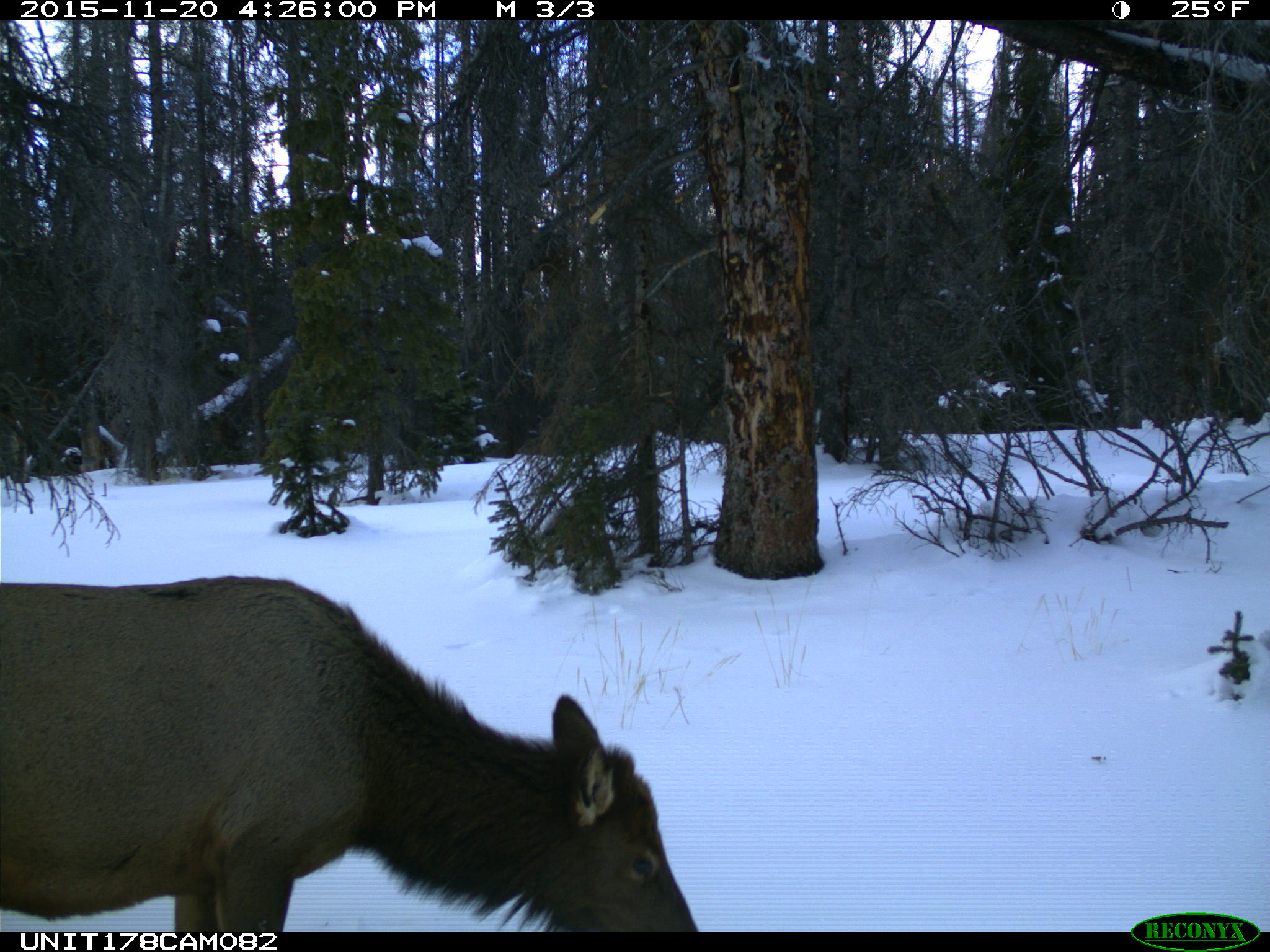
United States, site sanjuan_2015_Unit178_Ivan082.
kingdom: Animalia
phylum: Chordata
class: Mammalia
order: Artiodactyla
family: Cervidae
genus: Cervus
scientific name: Cervus elaphus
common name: red deer